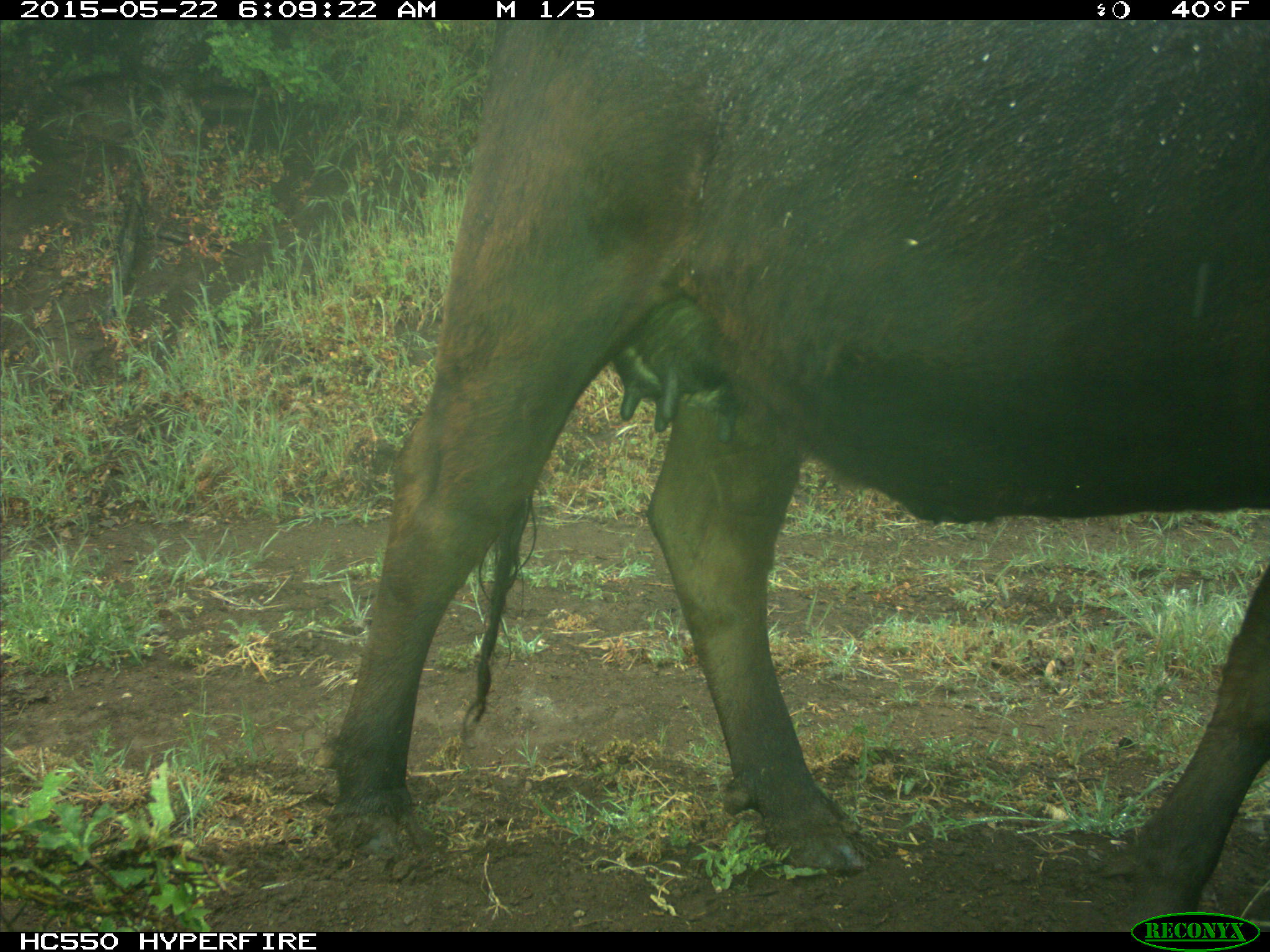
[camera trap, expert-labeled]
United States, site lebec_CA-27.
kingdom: Animalia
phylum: Chordata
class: Mammalia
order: Artiodactyla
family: Bovidae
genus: Bos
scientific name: Bos taurus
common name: domestic cow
Bos taurus (domestic cow).